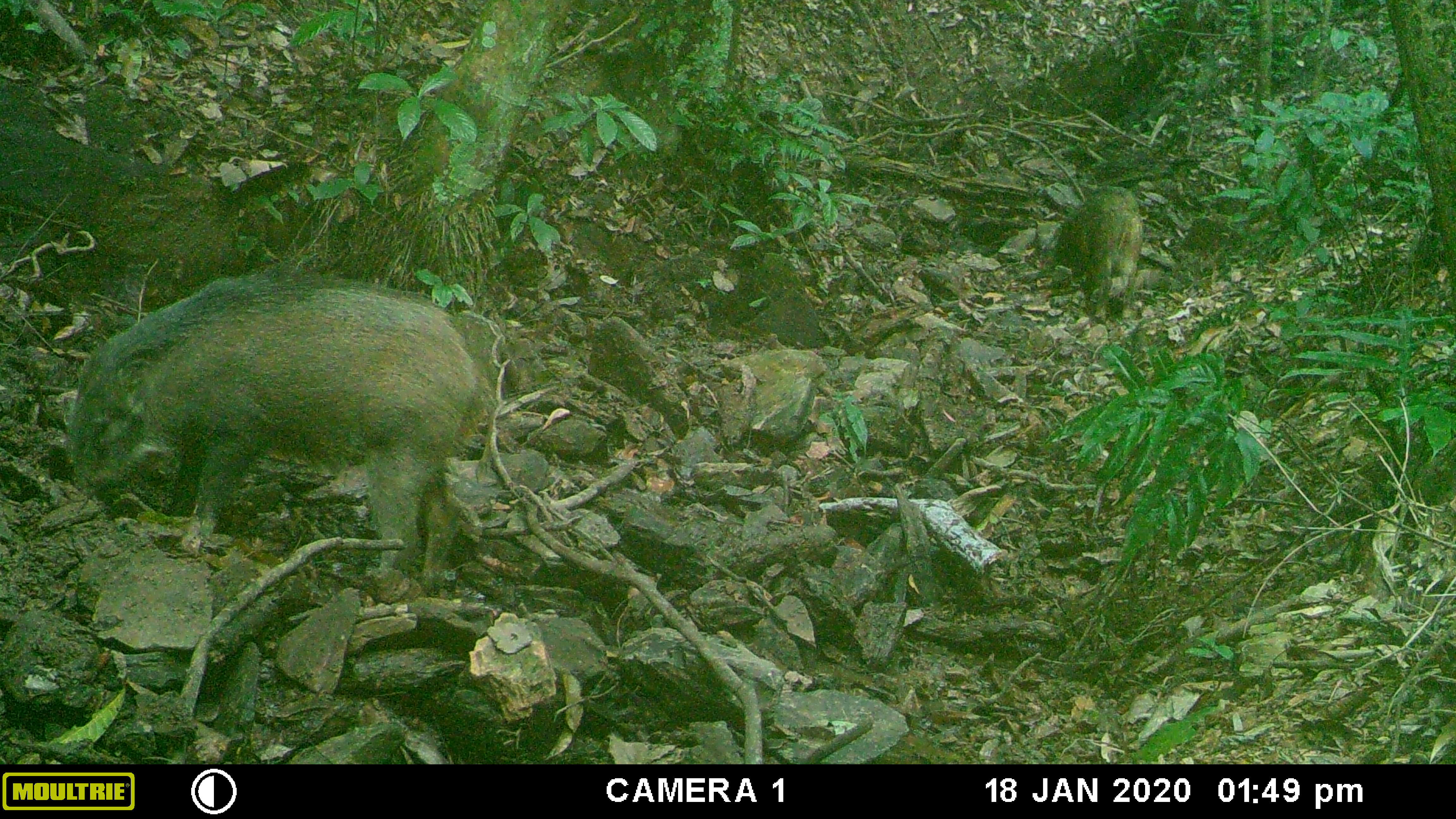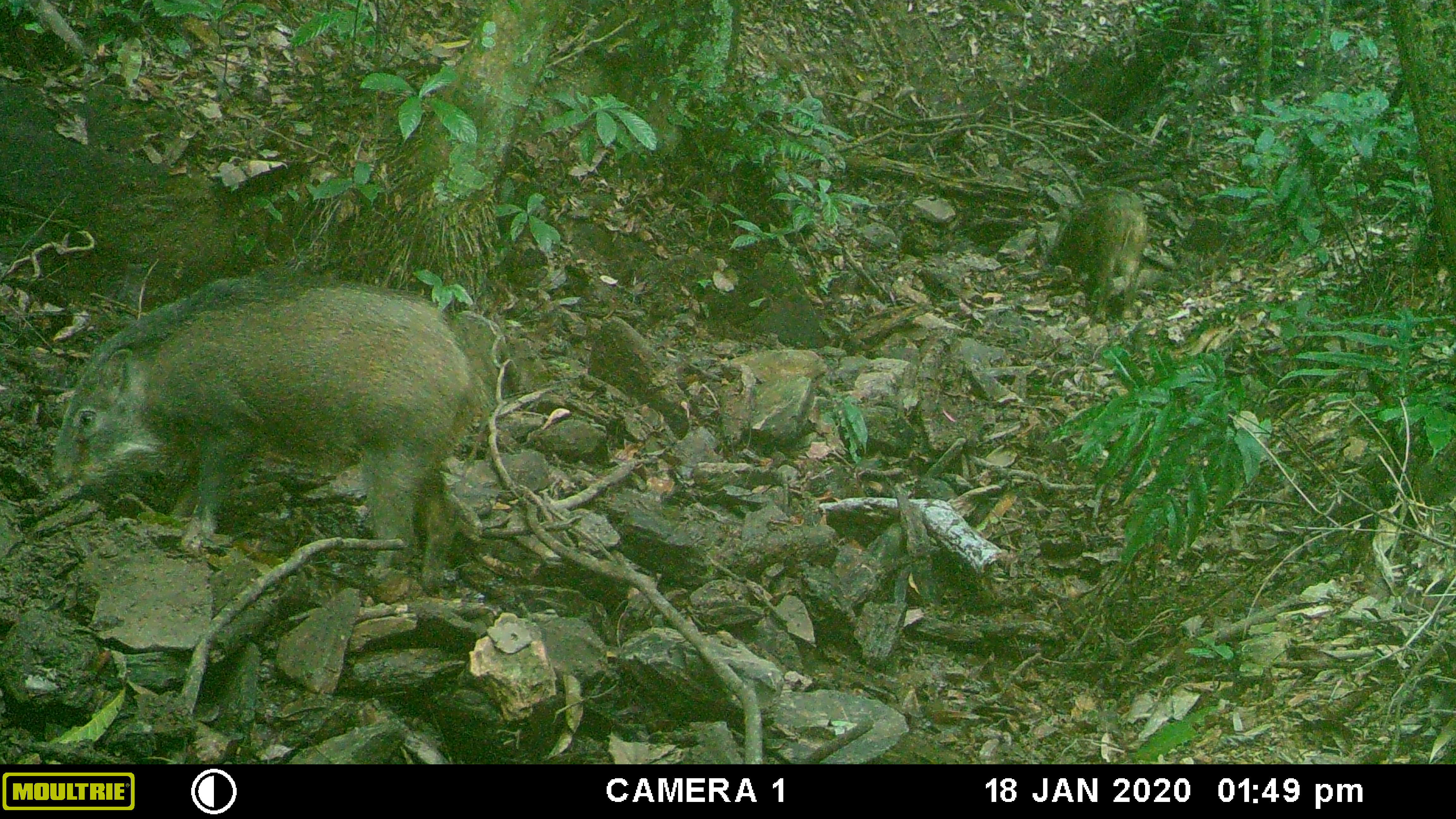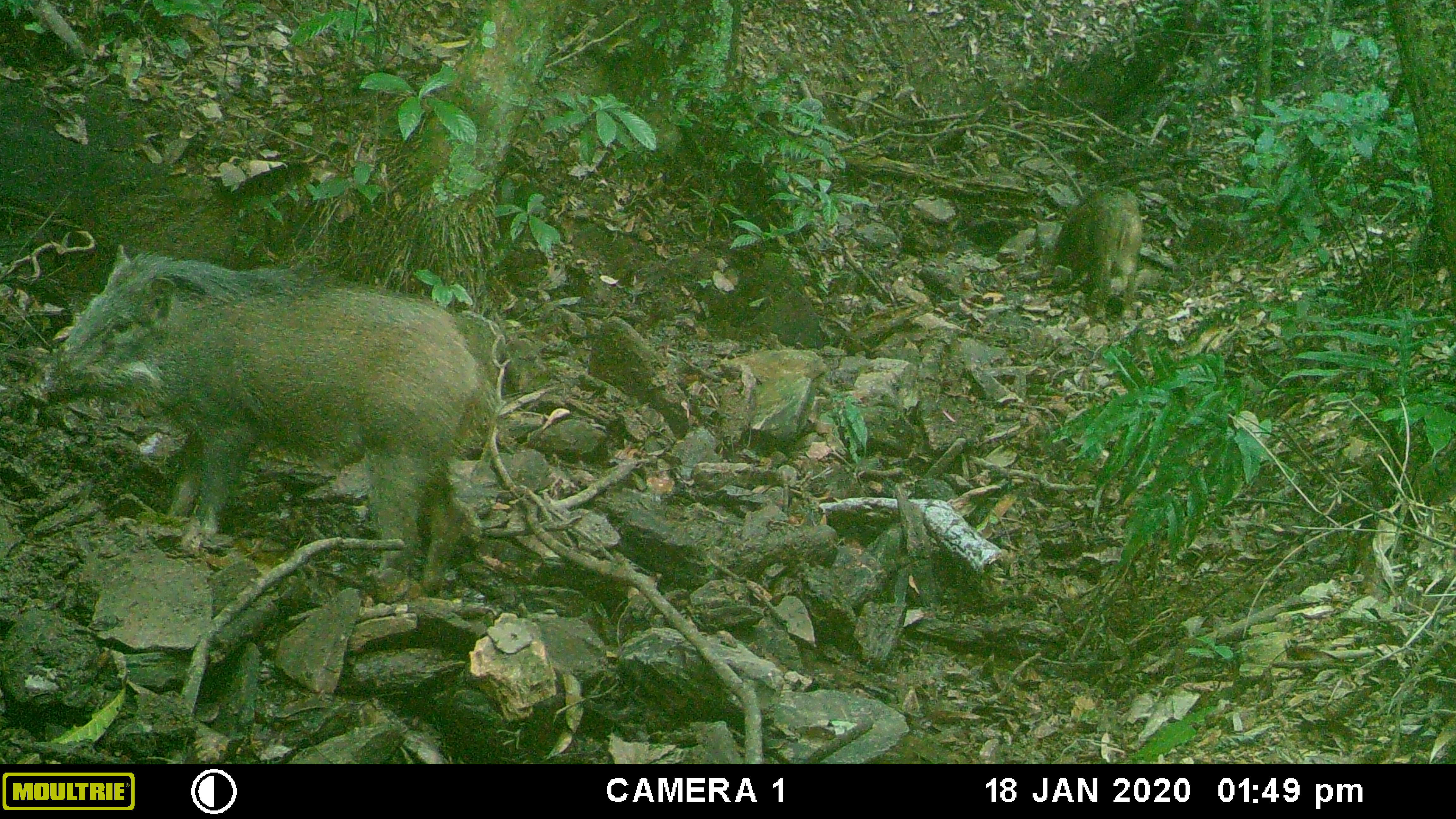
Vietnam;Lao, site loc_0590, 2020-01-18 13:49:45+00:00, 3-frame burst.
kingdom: Animalia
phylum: Chordata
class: Mammalia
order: Artiodactyla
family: Suidae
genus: Sus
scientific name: Sus scrofa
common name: eurasian wild pig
Eurasian wild pig (Sus scrofa). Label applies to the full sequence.